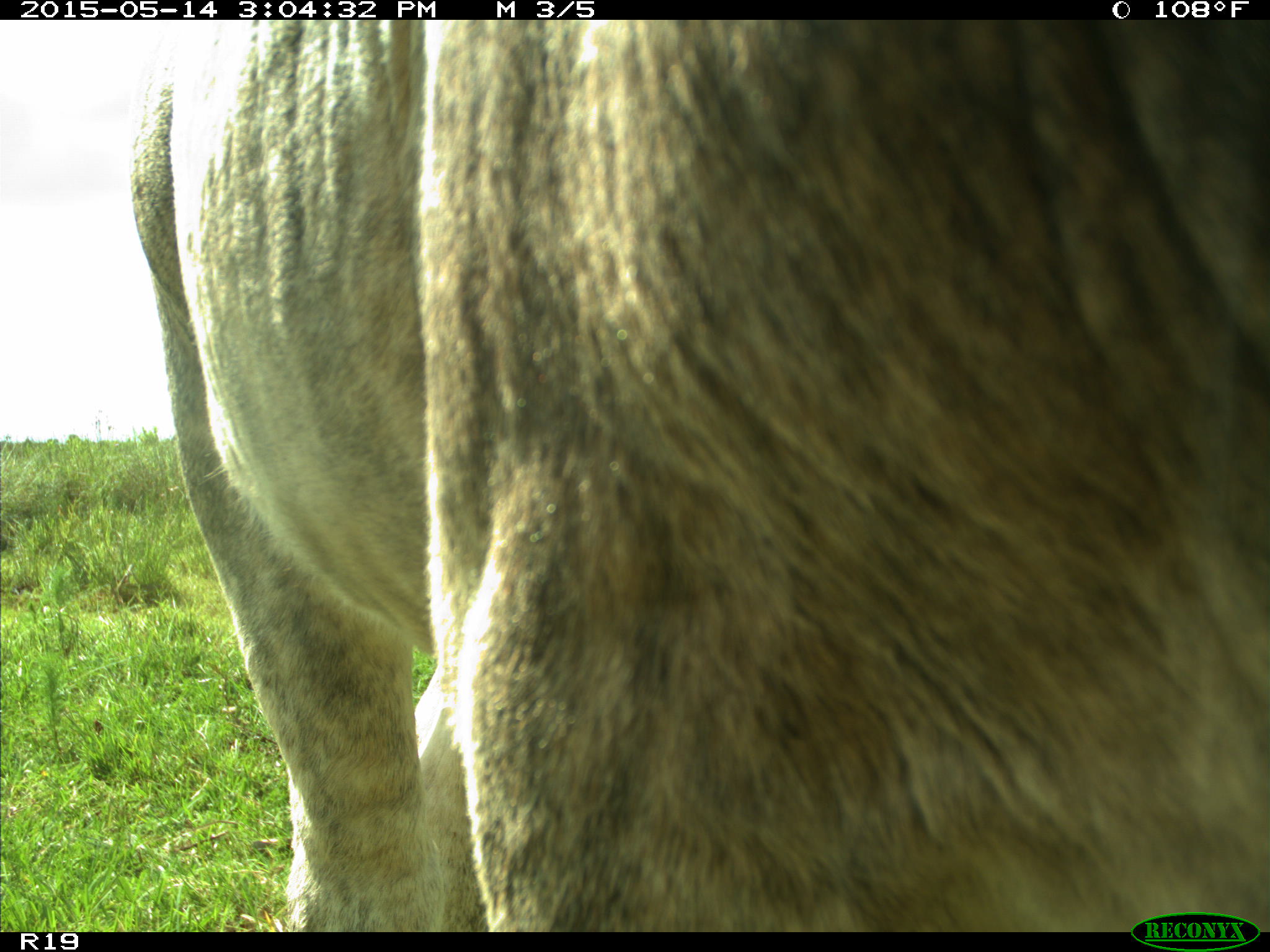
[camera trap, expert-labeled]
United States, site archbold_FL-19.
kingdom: Animalia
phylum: Chordata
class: Mammalia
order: Artiodactyla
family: Bovidae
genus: Bos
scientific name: Bos taurus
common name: domestic cow